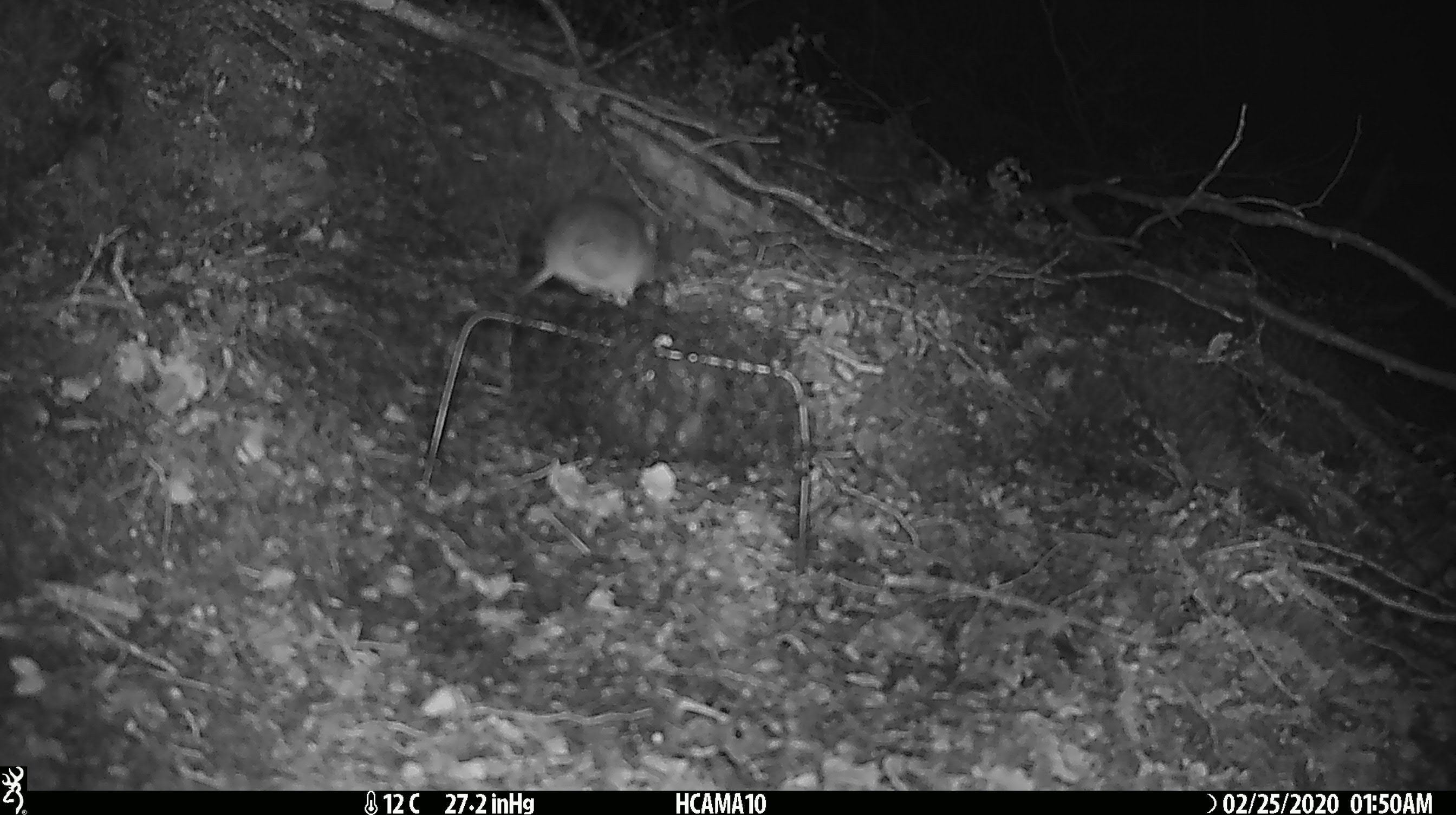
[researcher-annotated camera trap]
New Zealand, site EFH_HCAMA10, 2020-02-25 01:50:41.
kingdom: Animalia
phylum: Chordata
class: Mammalia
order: Rodentia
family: Muridae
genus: Mus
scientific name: Mus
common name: mouse